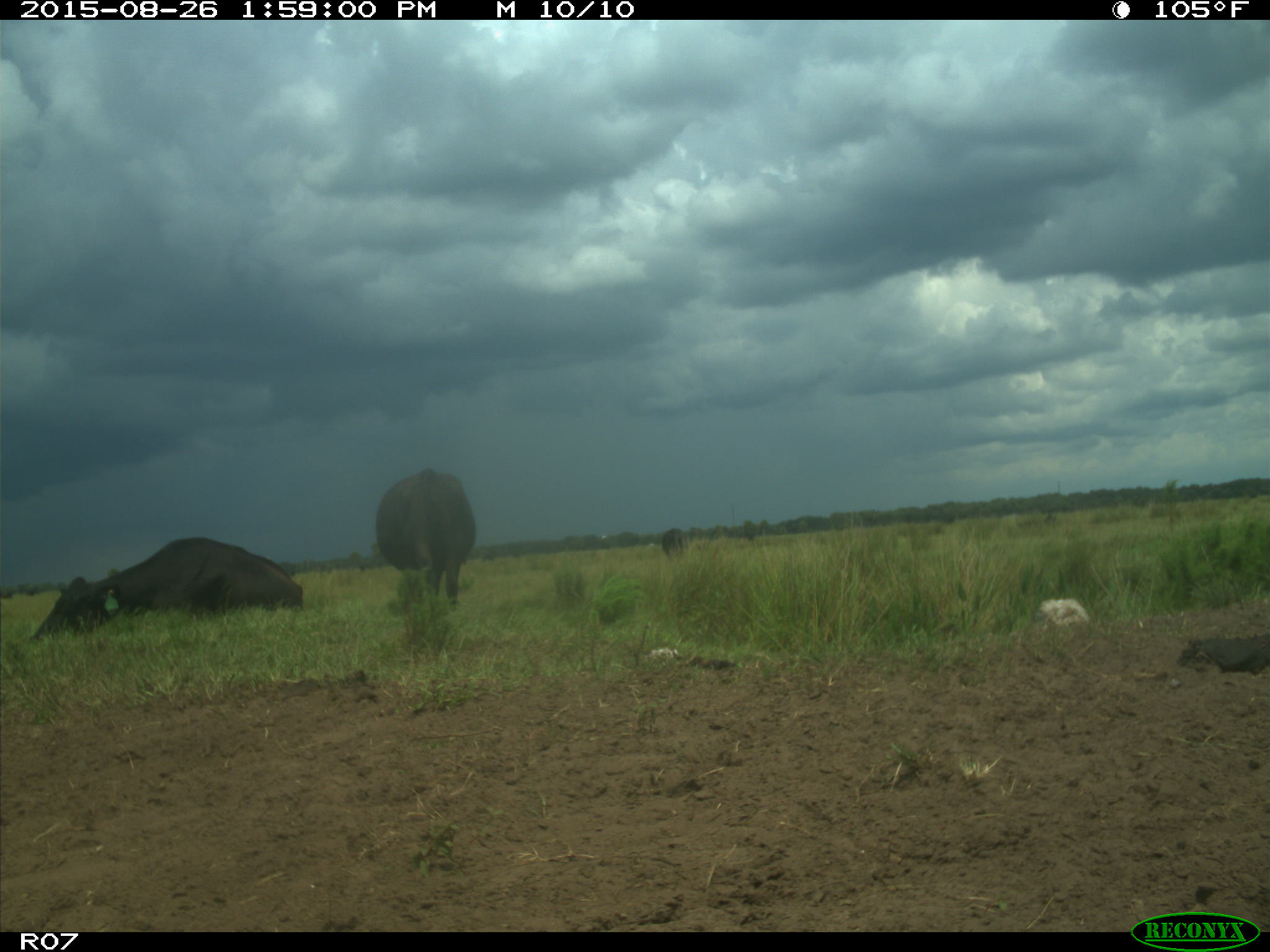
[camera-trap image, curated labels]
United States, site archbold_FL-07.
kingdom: Animalia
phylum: Chordata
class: Mammalia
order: Artiodactyla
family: Bovidae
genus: Bos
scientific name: Bos taurus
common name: domestic cow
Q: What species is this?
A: Bos taurus (domestic cow).